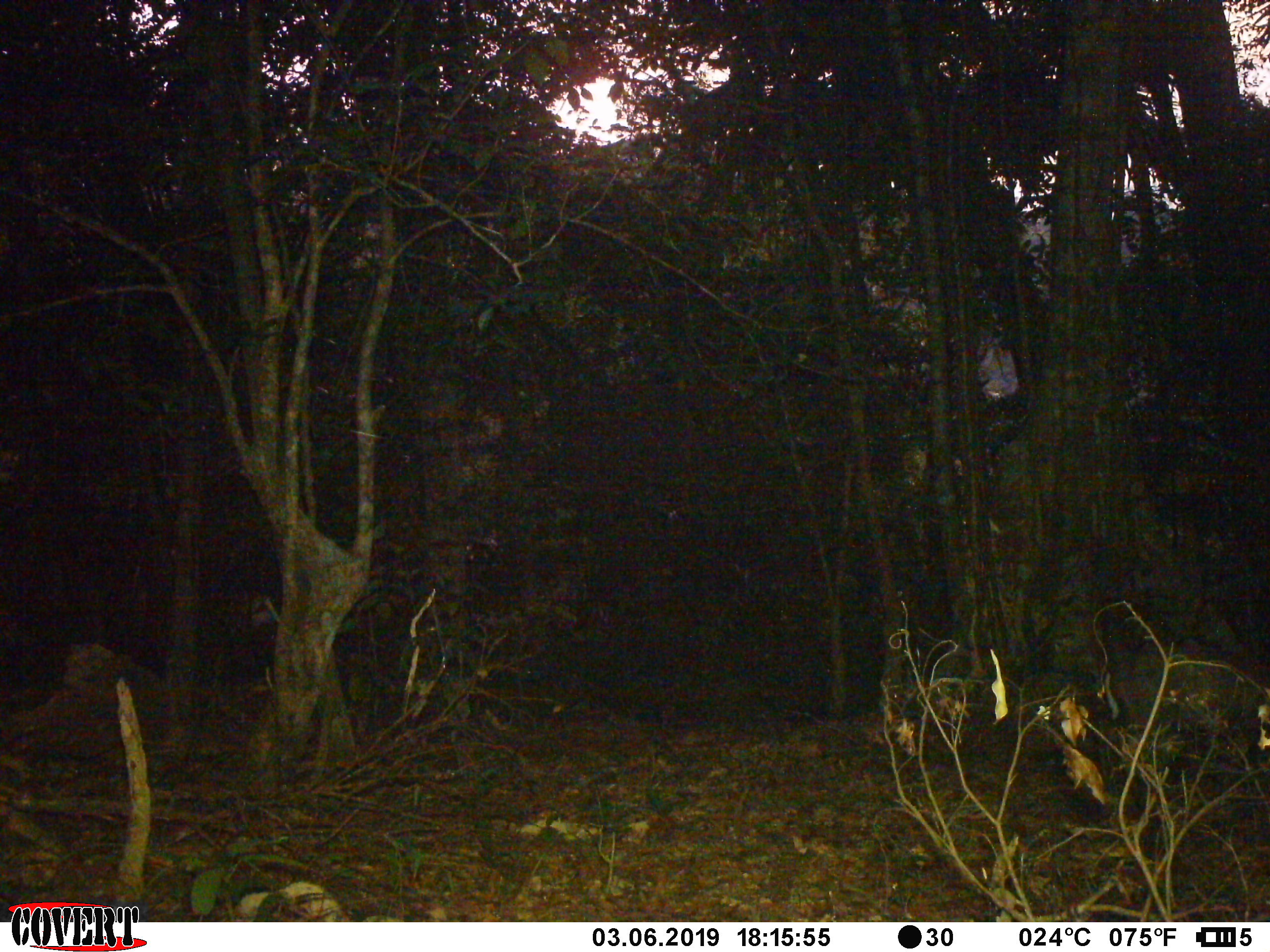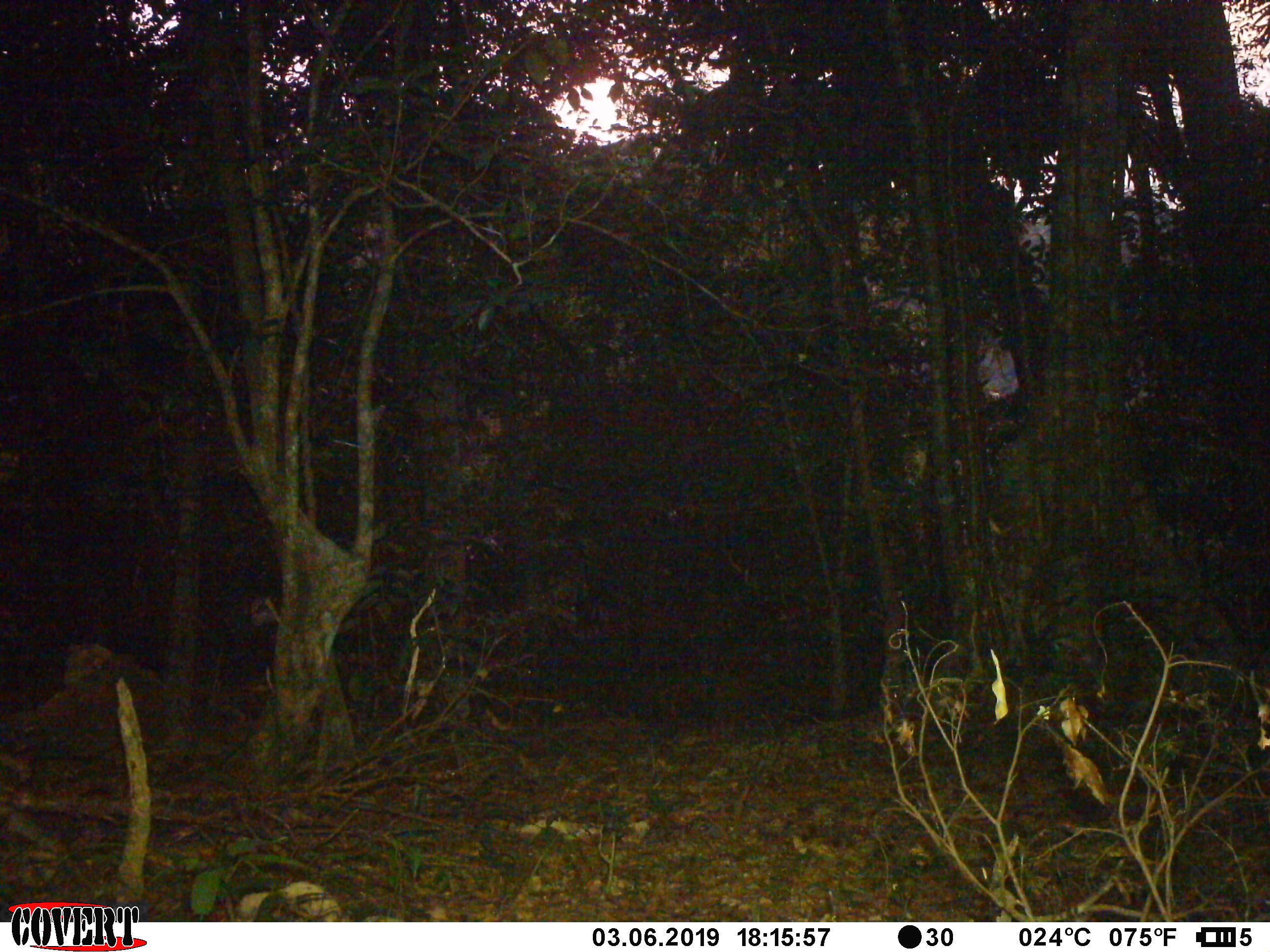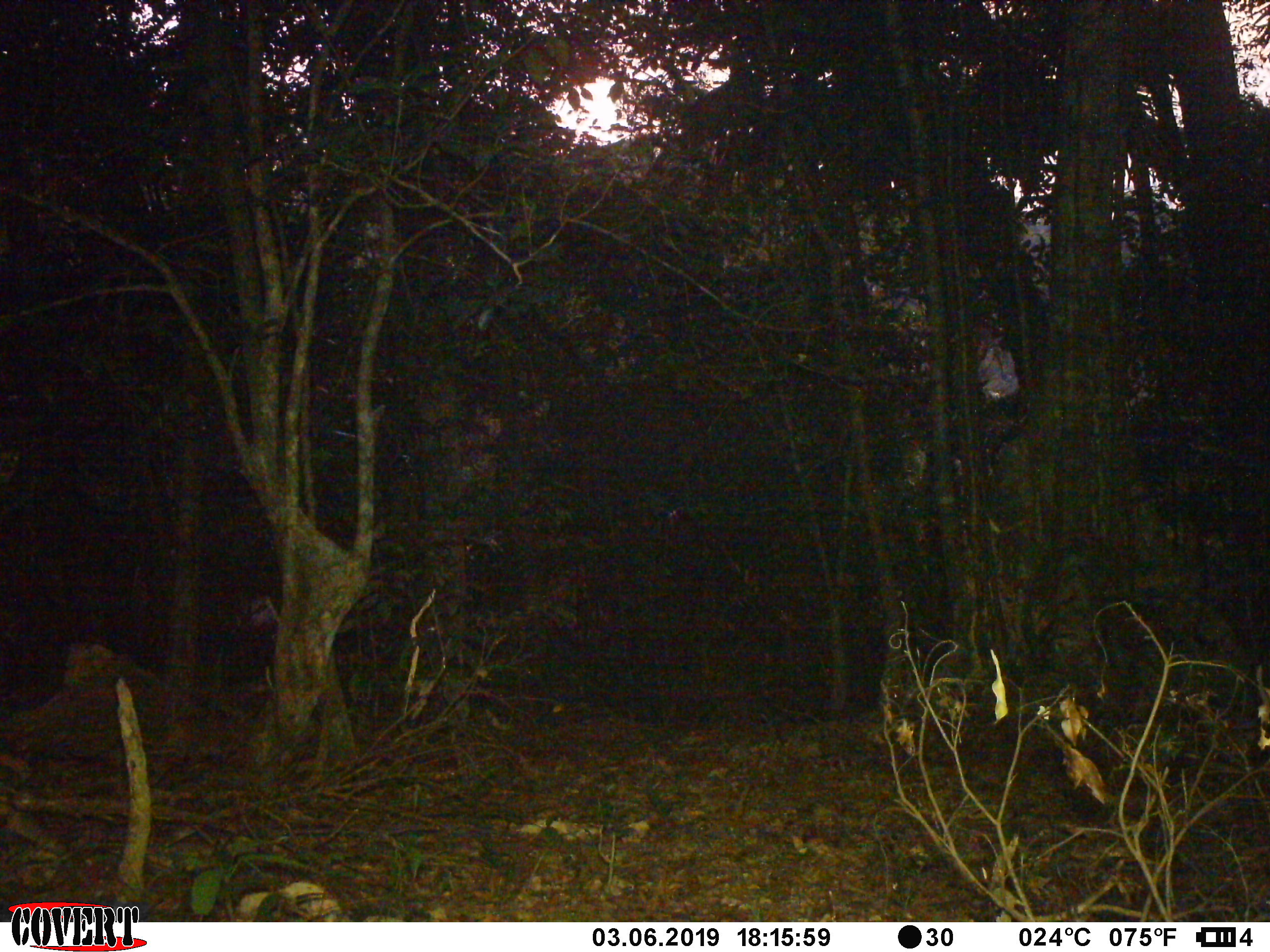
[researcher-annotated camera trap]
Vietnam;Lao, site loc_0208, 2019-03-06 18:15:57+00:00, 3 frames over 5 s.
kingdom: Animalia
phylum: Chordata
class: Mammalia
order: Artiodactyla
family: Cervidae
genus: Muntiacus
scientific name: Muntiacus rooseveltorum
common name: roosevelt's muntjac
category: roosevelts muntjac group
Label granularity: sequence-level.